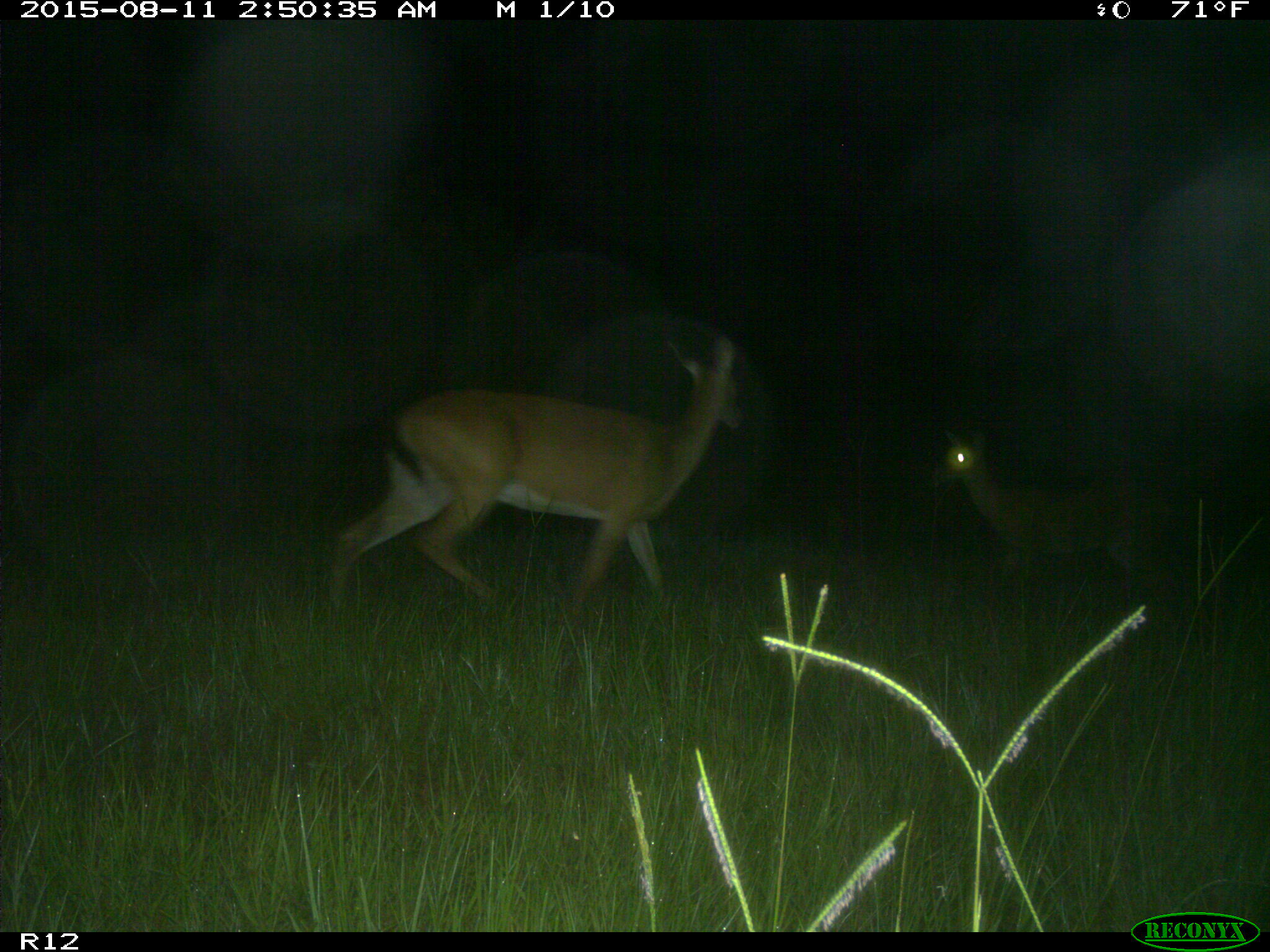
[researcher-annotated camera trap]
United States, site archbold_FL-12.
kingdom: Animalia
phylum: Chordata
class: Mammalia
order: Artiodactyla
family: Cervidae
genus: Odocoileus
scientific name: Odocoileus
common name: deer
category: unidentified deer